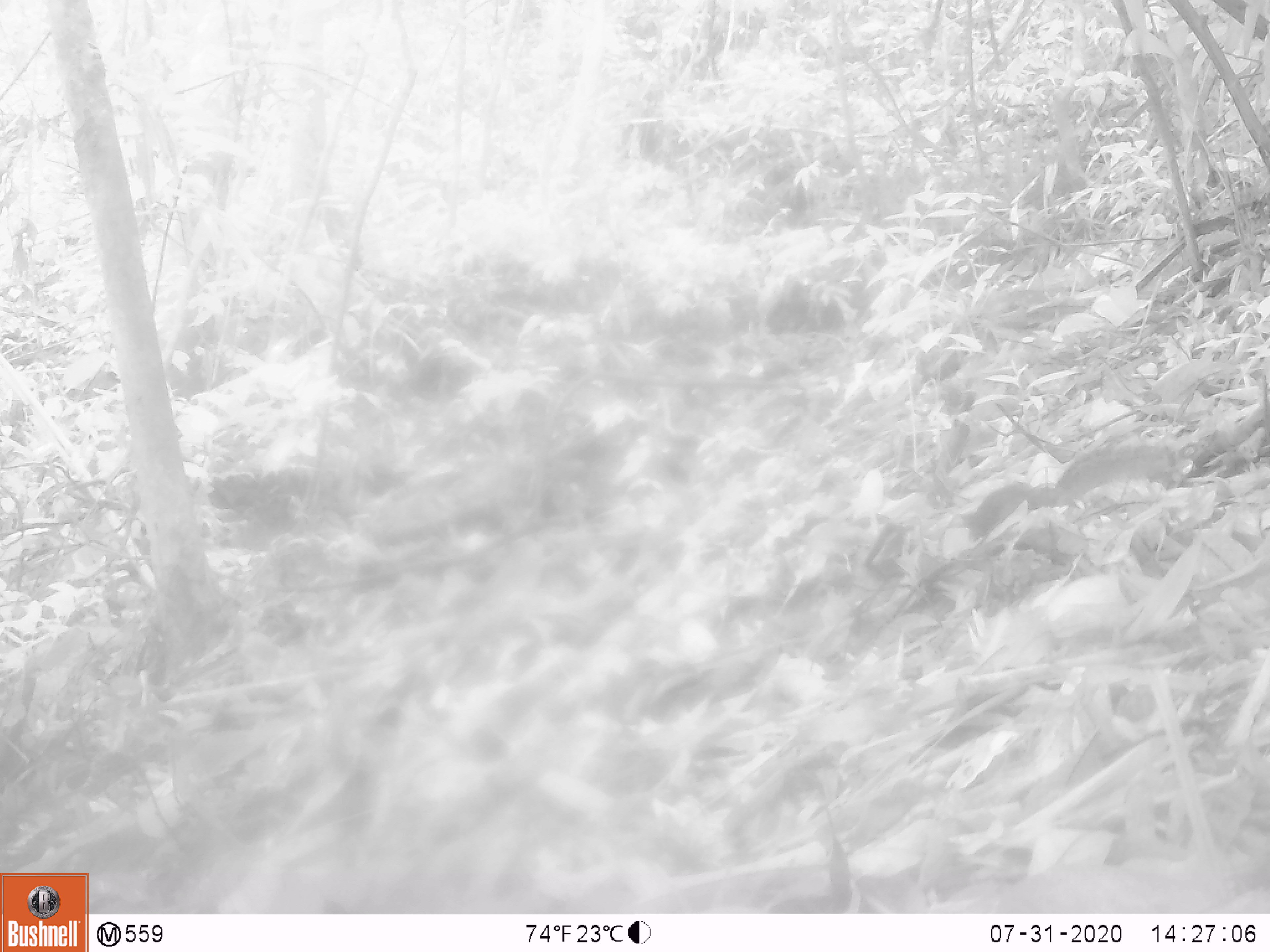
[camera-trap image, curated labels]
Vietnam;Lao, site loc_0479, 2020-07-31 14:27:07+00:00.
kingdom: Animalia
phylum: Chordata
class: Mammalia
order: Rodentia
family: Sciuridae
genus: Dremomys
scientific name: Dremomys rufigenis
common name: red-cheeked squirrel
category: red cheeked squirrel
Red cheeked squirrel (red-cheeked squirrel) (Dremomys rufigenis). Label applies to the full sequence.